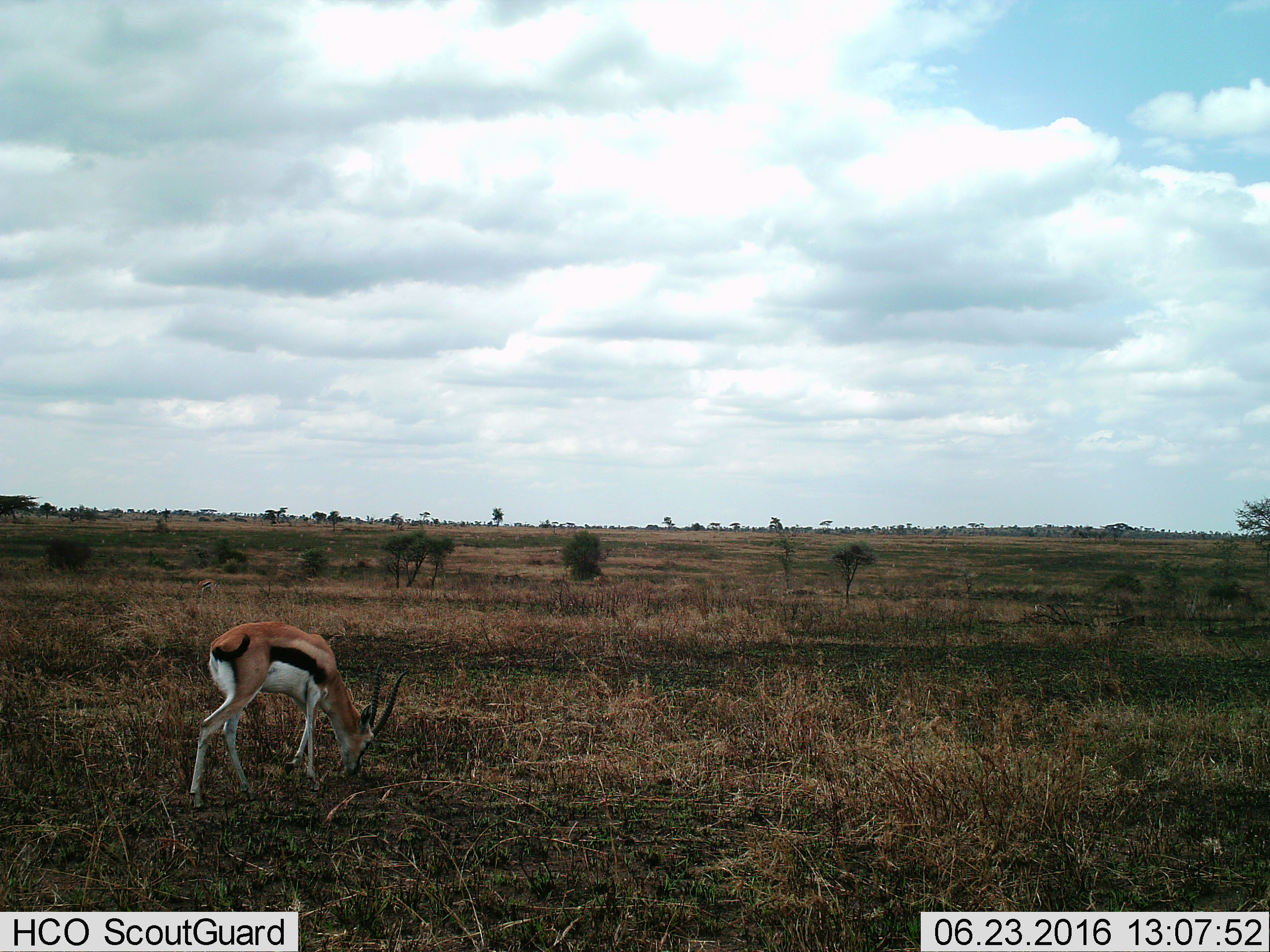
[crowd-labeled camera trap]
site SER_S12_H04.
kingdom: Animalia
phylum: Chordata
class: Mammalia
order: Artiodactyla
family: Bovidae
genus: Eudorcas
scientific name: Eudorcas thomsonii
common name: thomson's gazelle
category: gazellethomsons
Gazellethomsons (thomson's gazelle) (Eudorcas thomsonii), count 1. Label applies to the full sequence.